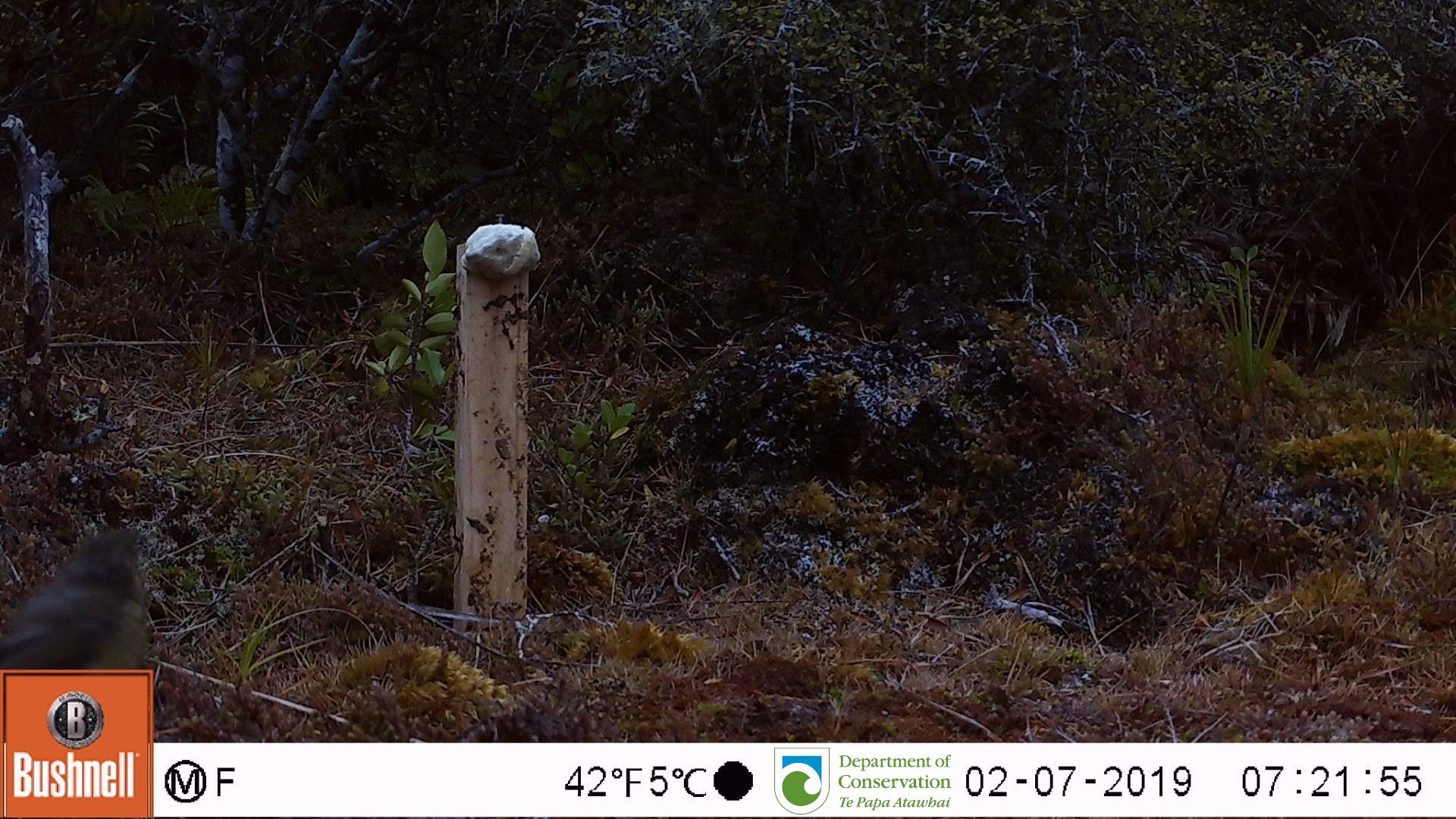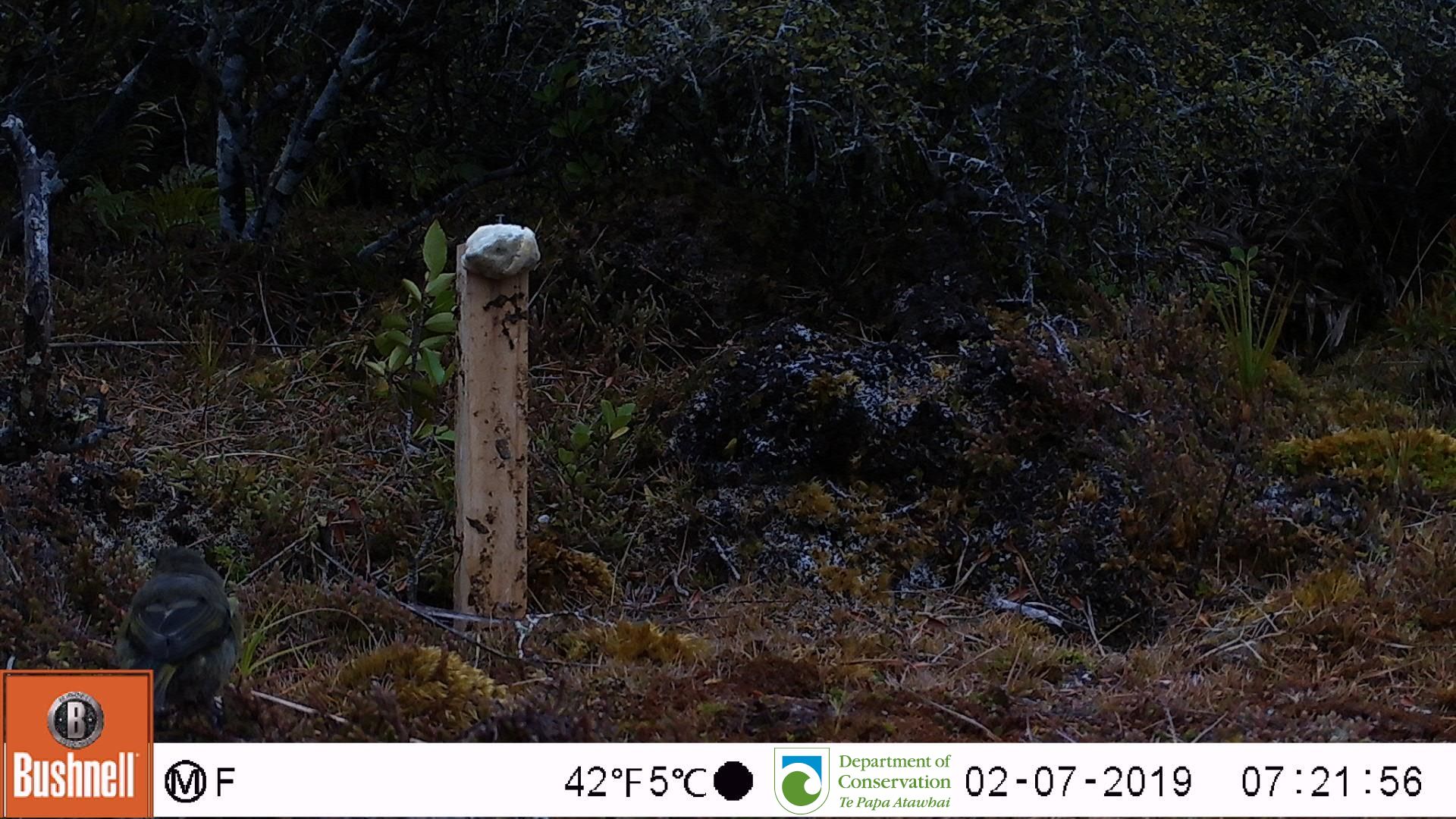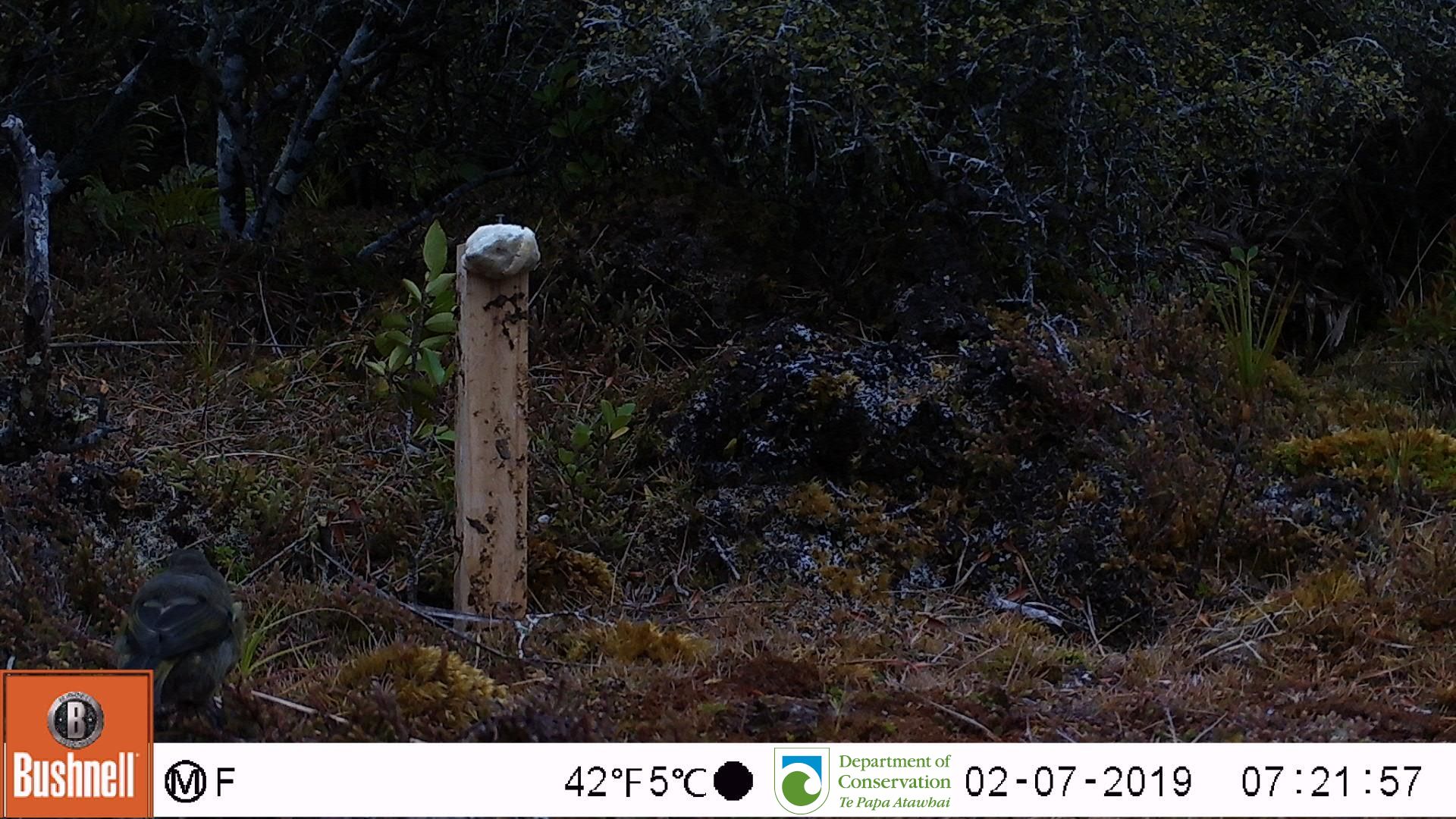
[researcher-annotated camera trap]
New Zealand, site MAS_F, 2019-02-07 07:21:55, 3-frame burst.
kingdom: Animalia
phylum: Chordata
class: Aves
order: Passeriformes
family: Meliphagidae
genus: Anthornis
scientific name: Anthornis melanura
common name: new zealand bellbird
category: bellbird